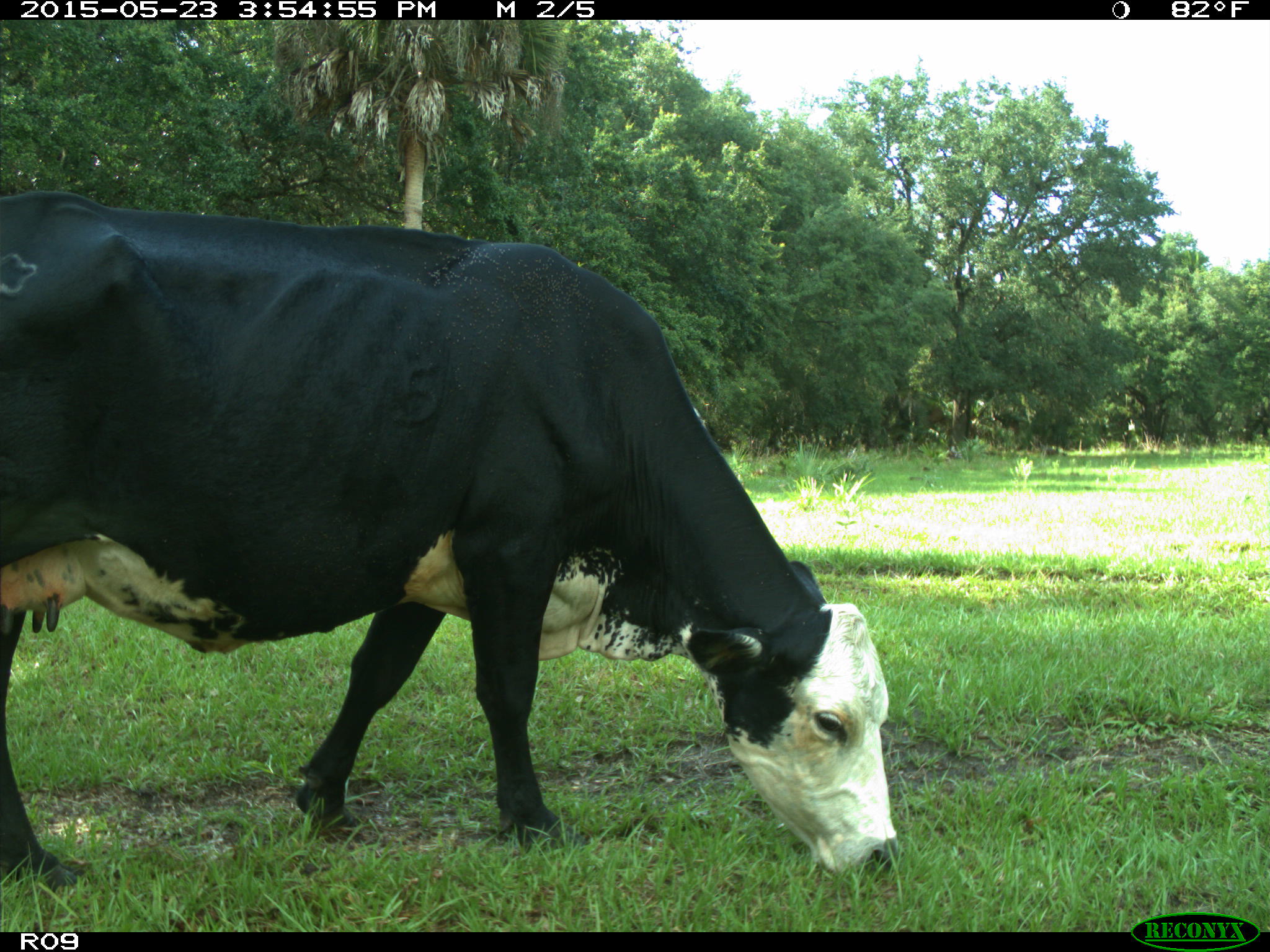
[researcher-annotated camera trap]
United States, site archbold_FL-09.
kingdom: Animalia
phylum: Chordata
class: Mammalia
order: Artiodactyla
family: Bovidae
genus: Bos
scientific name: Bos taurus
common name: domestic cow